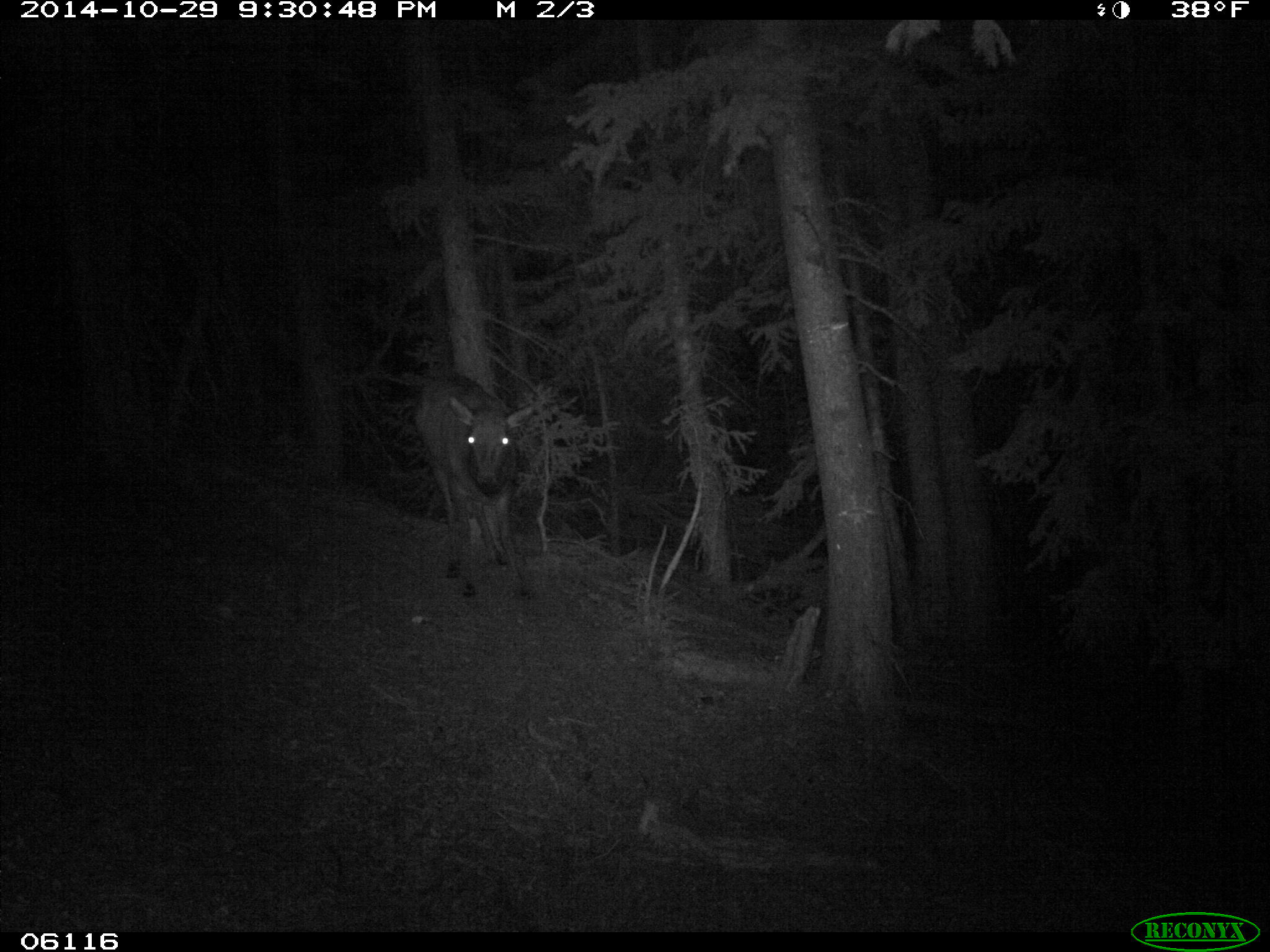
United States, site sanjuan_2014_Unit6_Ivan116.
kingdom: Animalia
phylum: Chordata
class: Mammalia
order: Artiodactyla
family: Cervidae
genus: Cervus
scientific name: Cervus elaphus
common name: red deer